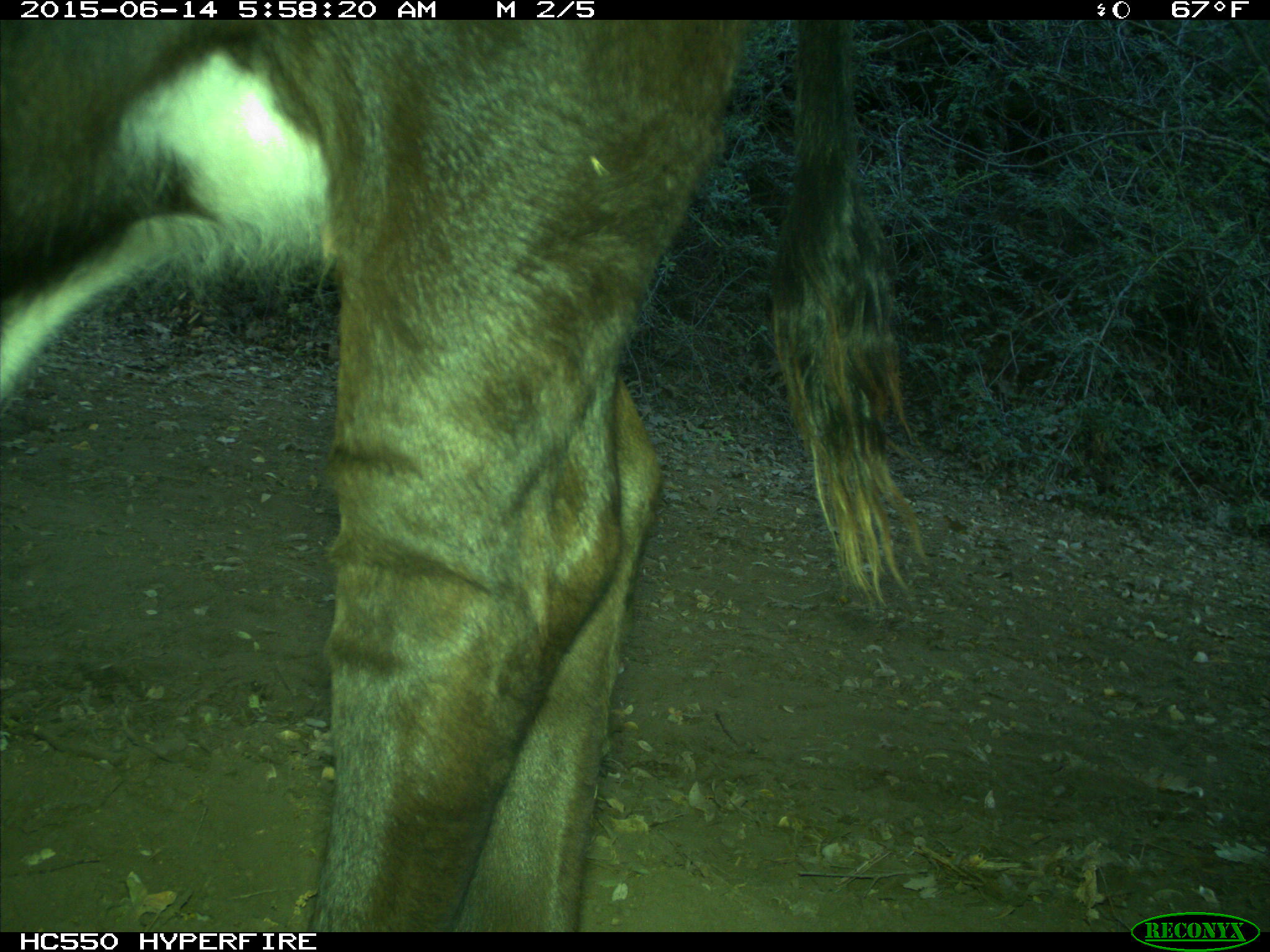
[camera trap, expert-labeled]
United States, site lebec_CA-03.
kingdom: Animalia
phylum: Chordata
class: Mammalia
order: Artiodactyla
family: Bovidae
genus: Bos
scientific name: Bos taurus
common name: domestic cow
Bos taurus (domestic cow).